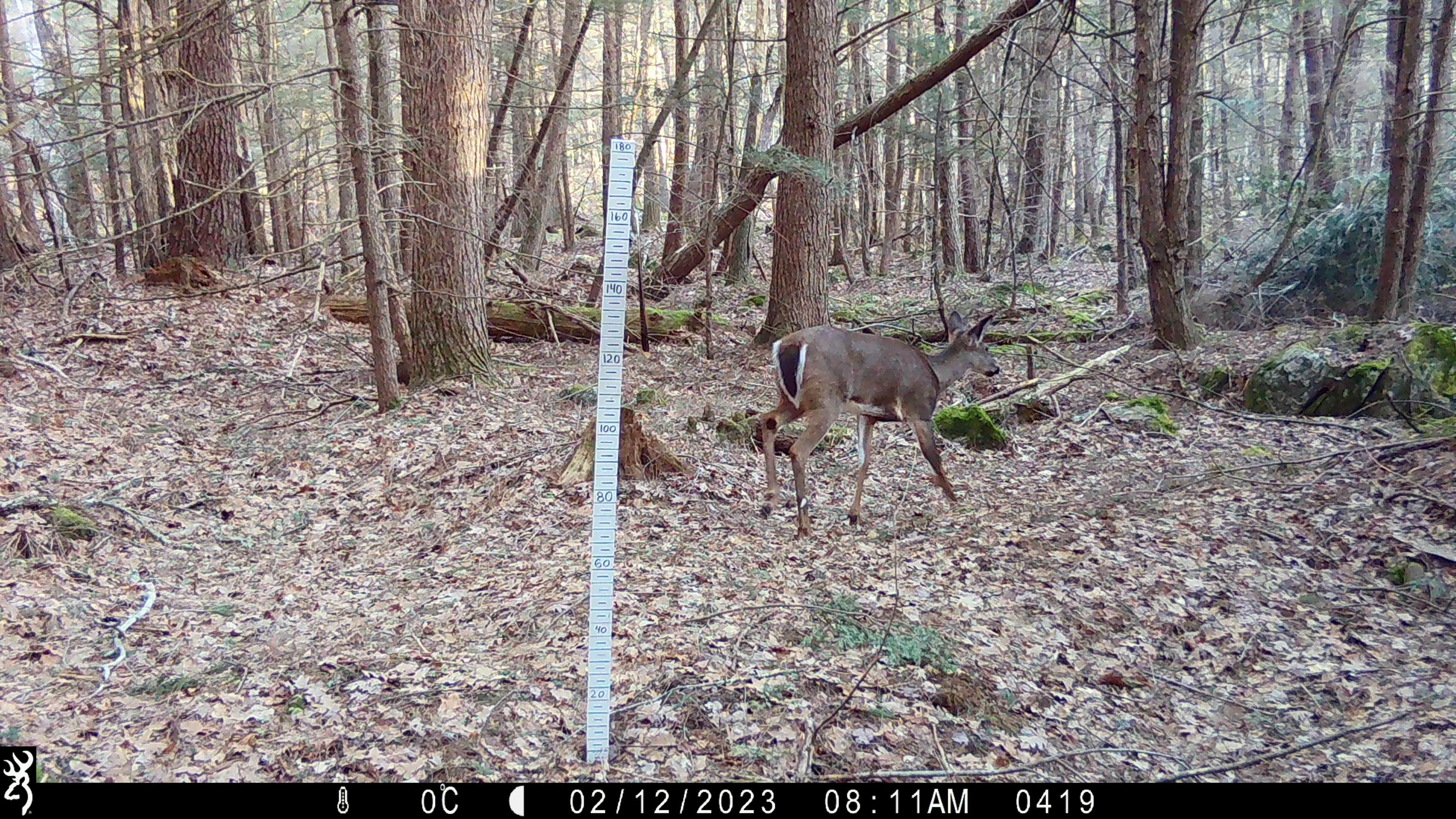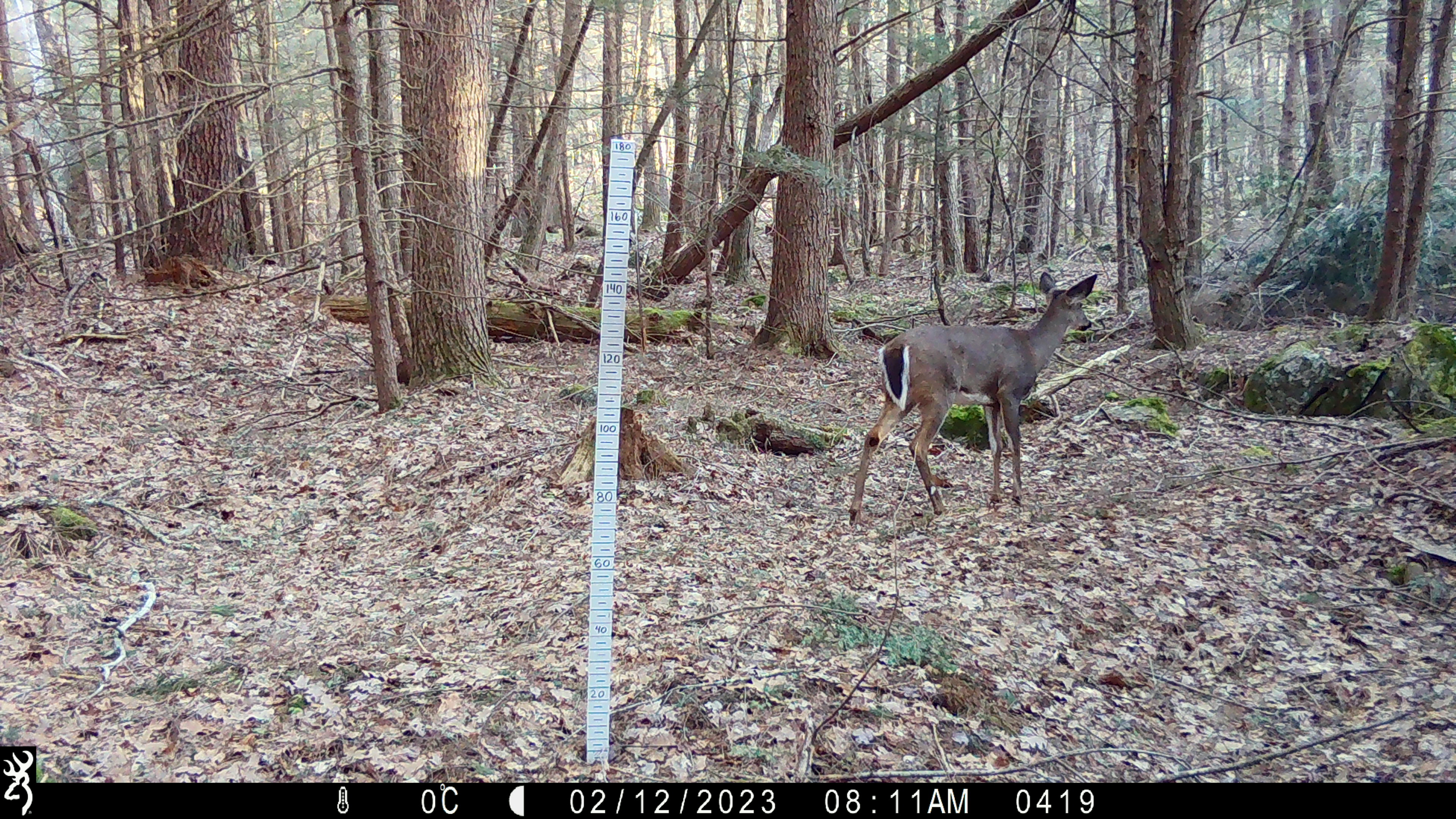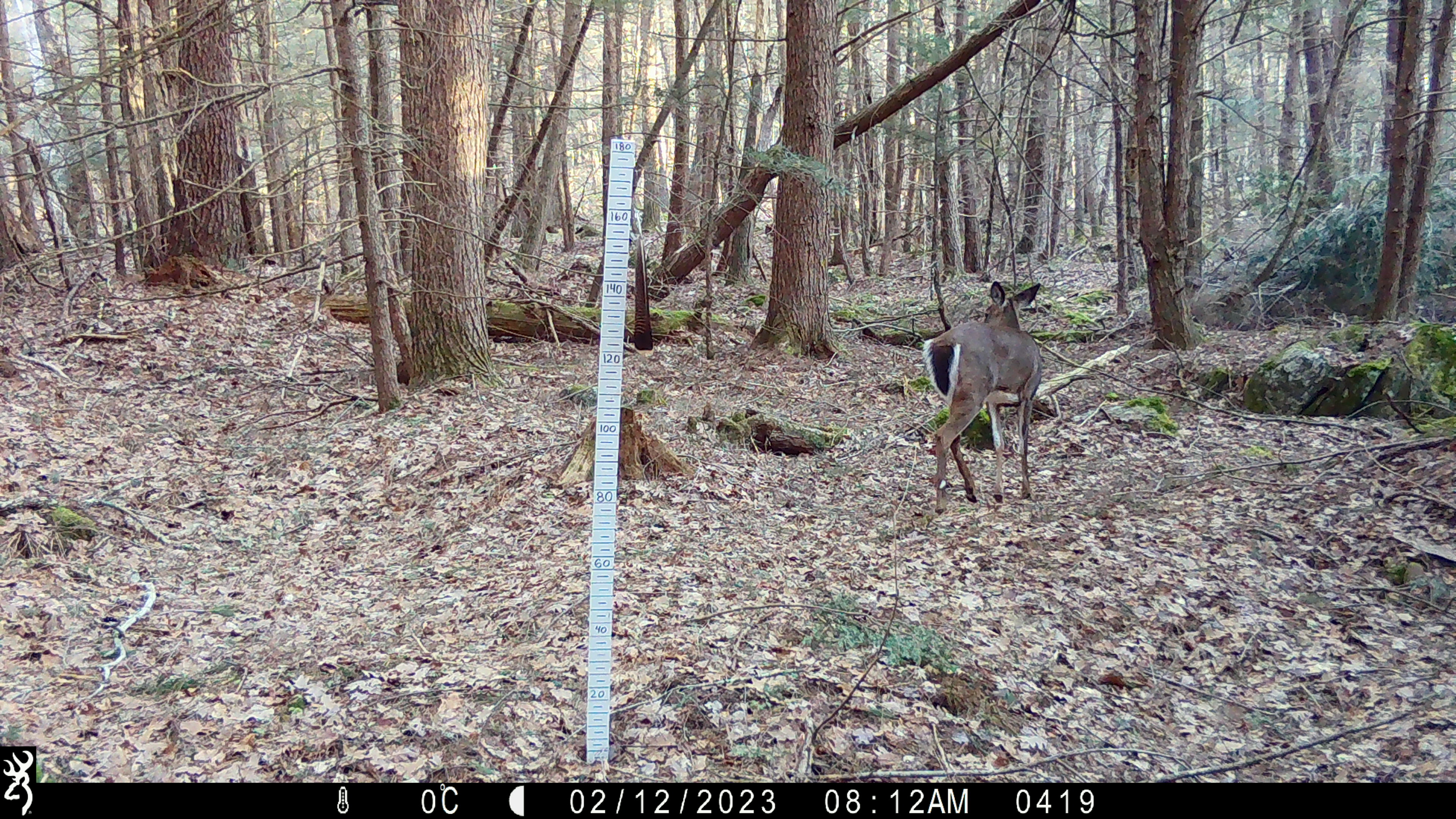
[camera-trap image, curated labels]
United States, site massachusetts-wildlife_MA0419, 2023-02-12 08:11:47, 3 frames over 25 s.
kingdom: Animalia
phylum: Chordata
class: Mammalia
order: Artiodactyla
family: Cervidae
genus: Odocoileus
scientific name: Odocoileus virginianus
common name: white-tailed deer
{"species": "white-tailed deer (Odocoileus virginianus)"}